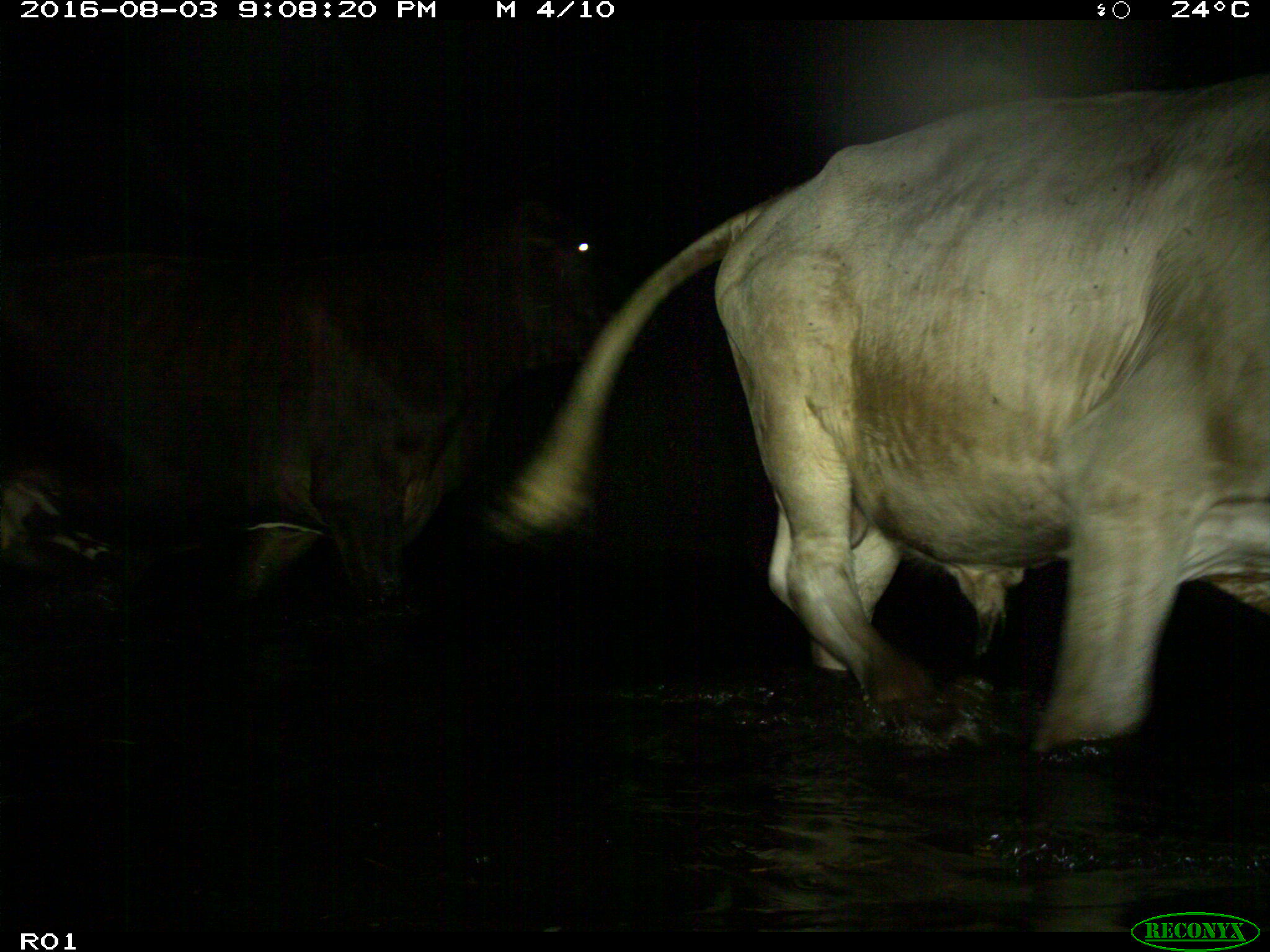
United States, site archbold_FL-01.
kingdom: Animalia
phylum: Chordata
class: Mammalia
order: Artiodactyla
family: Bovidae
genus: Bos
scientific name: Bos taurus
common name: domestic cow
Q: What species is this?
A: Bos taurus (domestic cow).